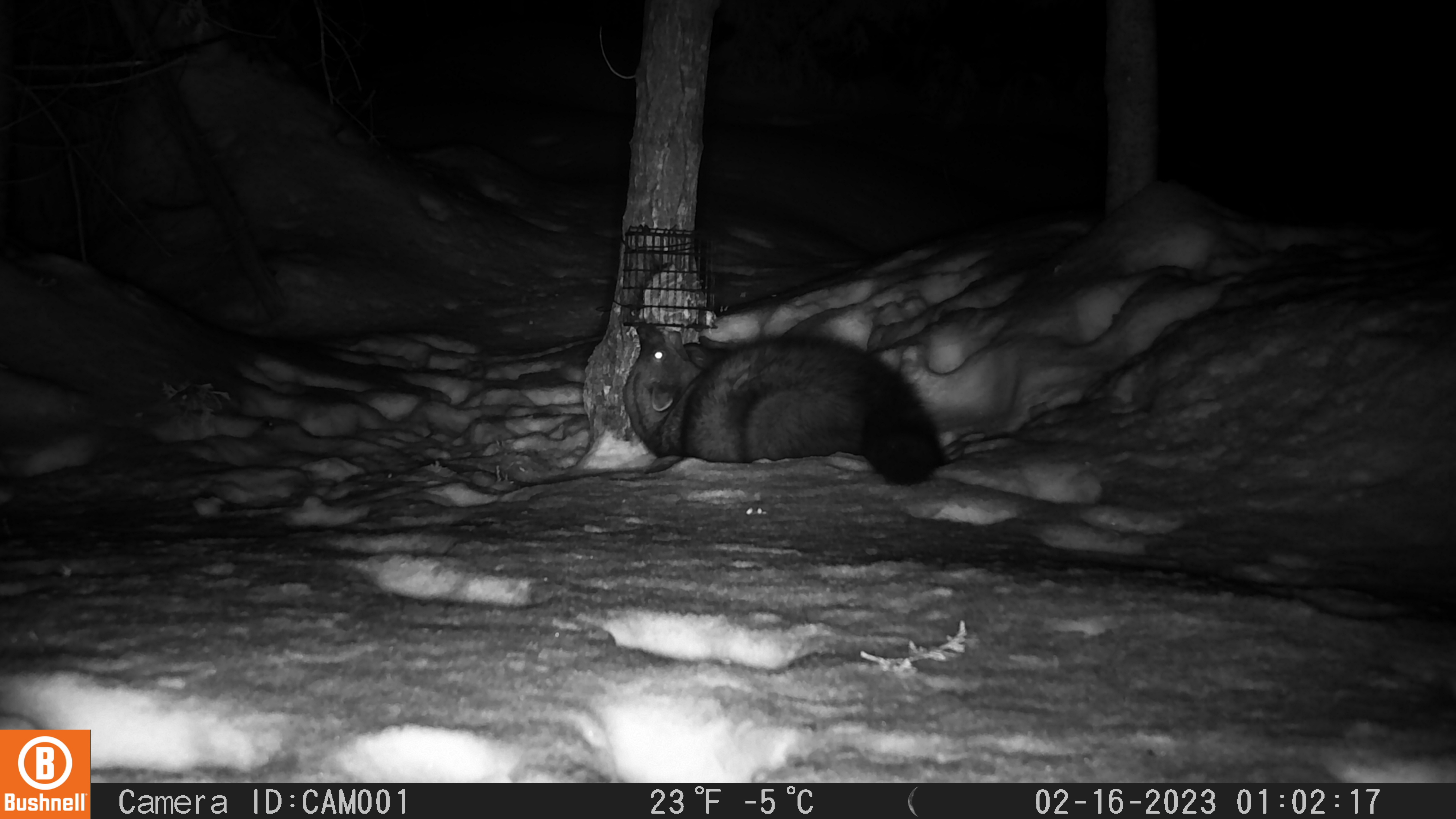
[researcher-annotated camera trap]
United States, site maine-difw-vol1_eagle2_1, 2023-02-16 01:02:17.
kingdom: Animalia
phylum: Chordata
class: Mammalia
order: Carnivora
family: Mustelidae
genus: Pekania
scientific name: Pekania pennanti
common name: fisher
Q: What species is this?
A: Fisher (Pekania pennanti).